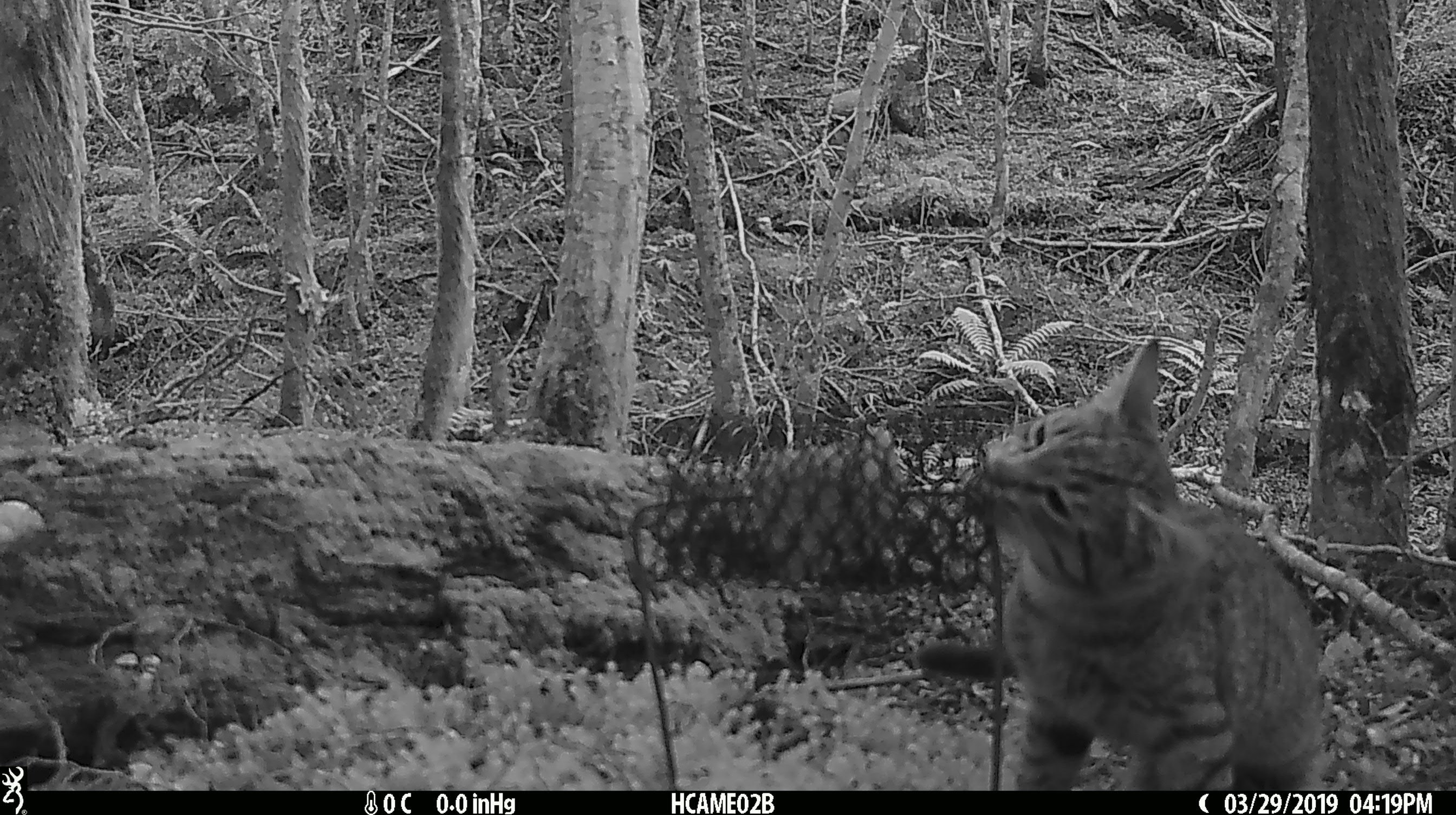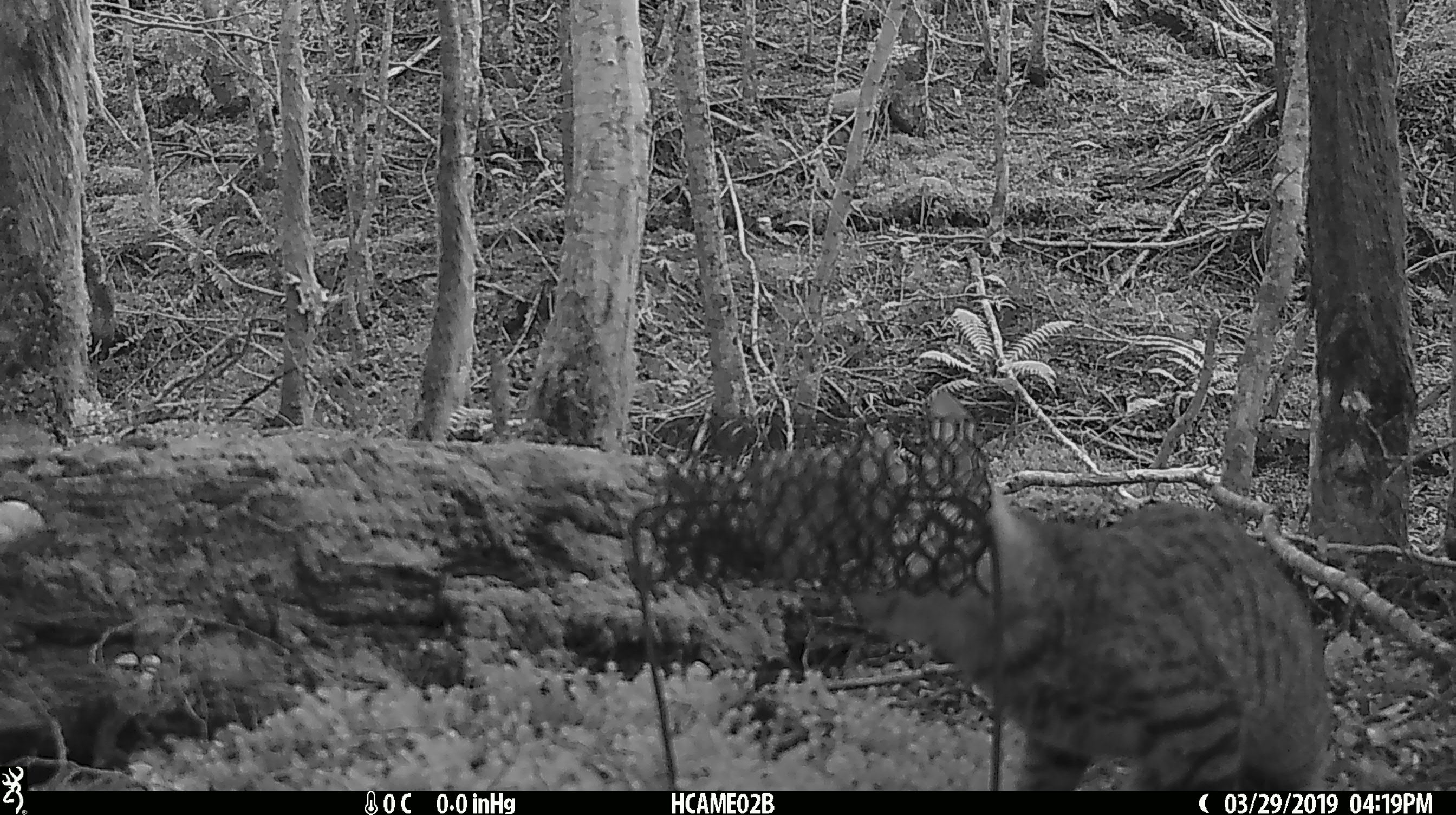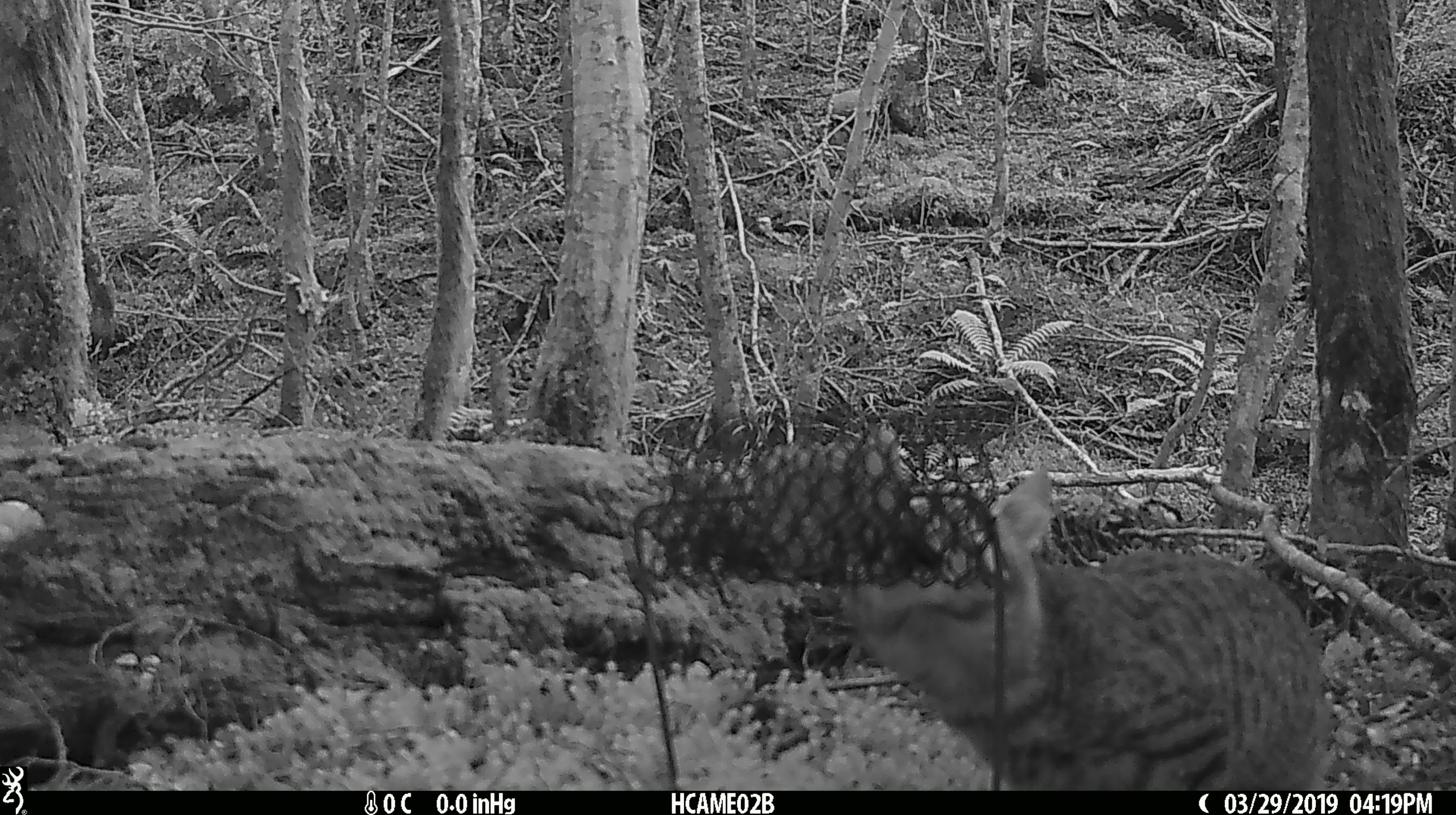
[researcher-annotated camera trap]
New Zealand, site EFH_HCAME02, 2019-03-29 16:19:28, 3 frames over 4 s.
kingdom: Animalia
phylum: Chordata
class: Mammalia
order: Carnivora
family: Felidae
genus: Felis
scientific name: Felis catus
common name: domestic cat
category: cat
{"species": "cat (domestic cat) (Felis catus)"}